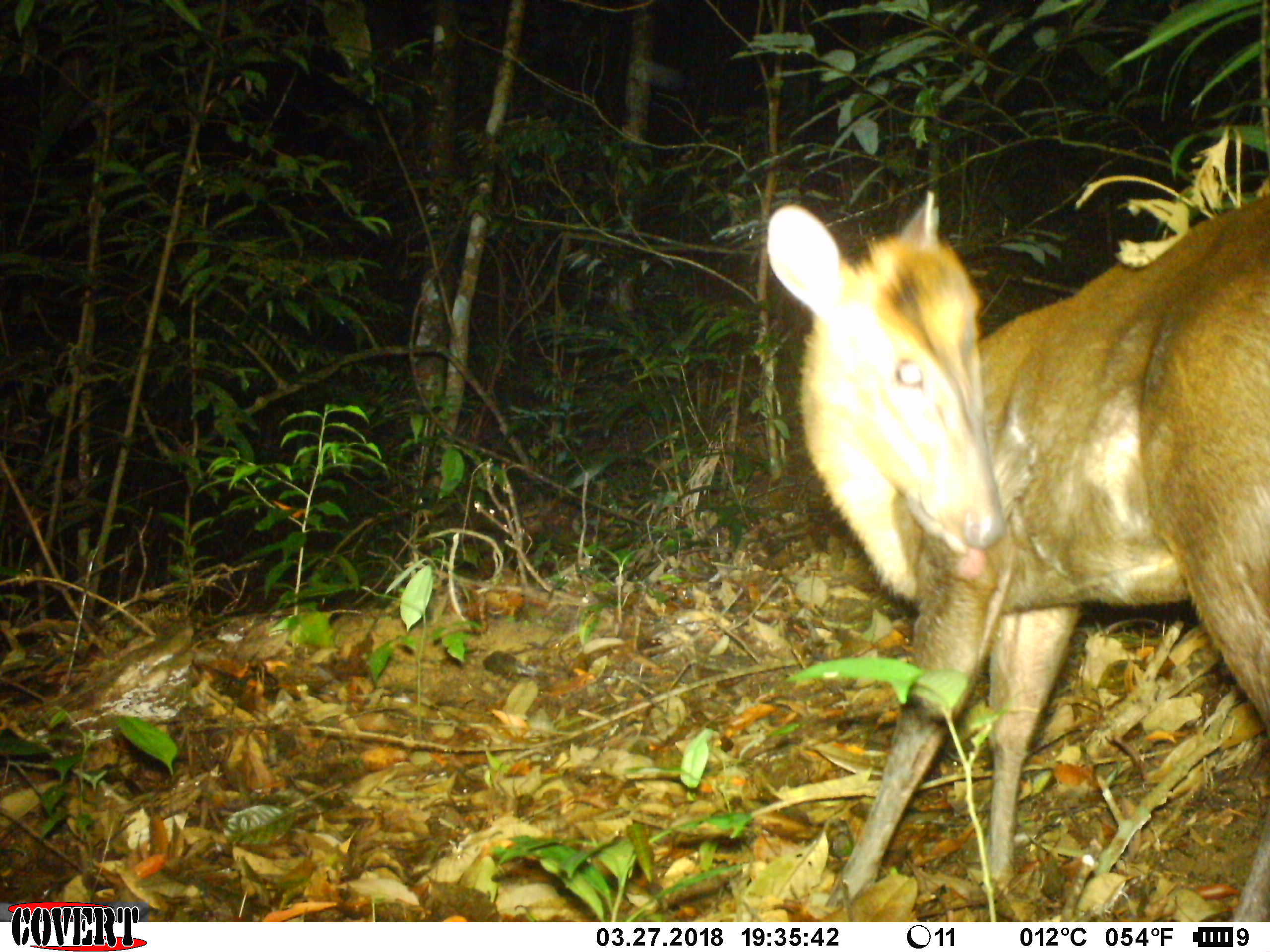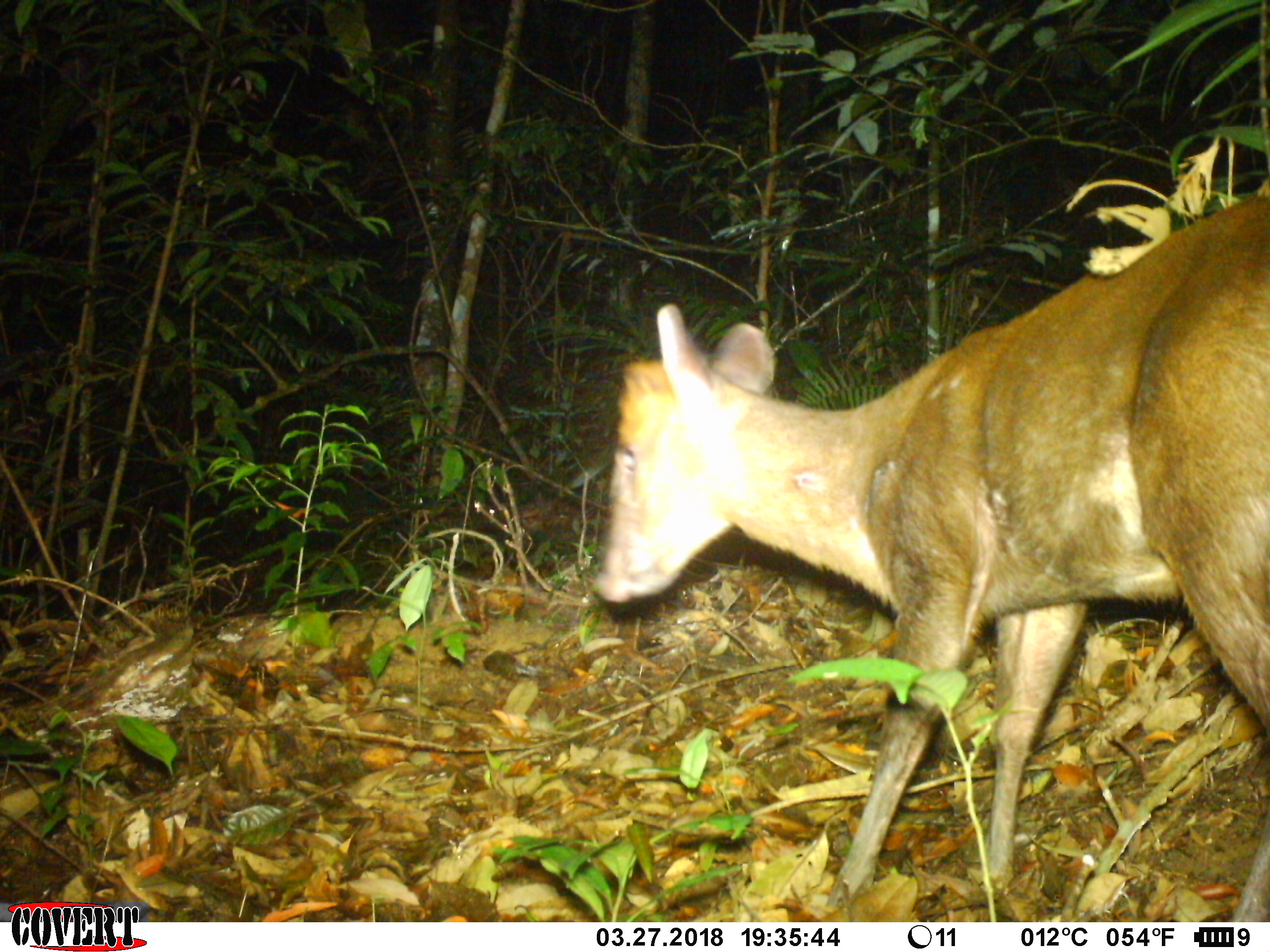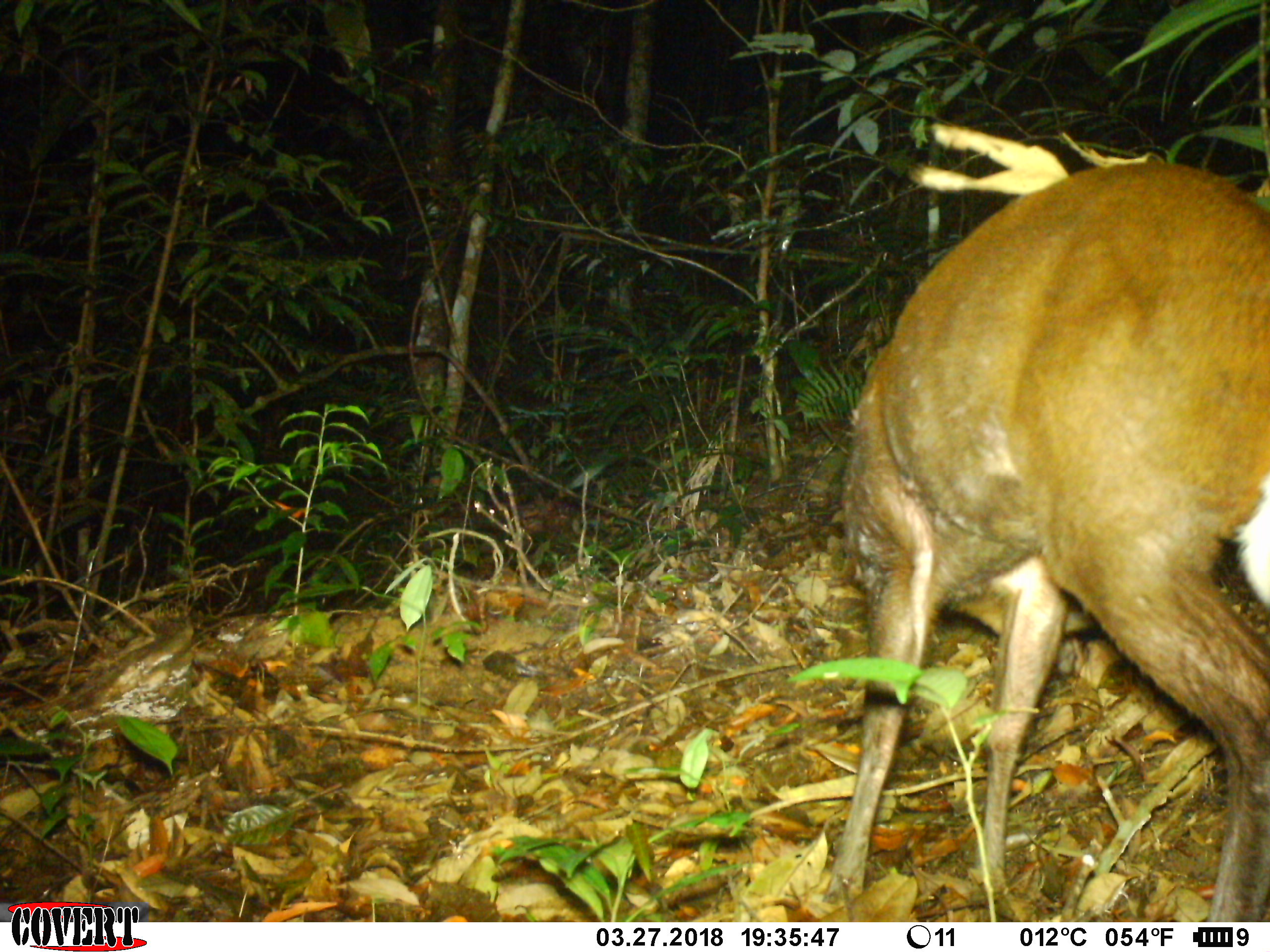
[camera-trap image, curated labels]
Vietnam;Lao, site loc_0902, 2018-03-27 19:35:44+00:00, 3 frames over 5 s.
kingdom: Animalia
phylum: Chordata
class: Mammalia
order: Artiodactyla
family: Cervidae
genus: Muntiacus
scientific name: Muntiacus rooseveltorum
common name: roosevelt's muntjac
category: roosevelts muntjac group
Roosevelts muntjac group (roosevelt's muntjac) (Muntiacus rooseveltorum). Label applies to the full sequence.